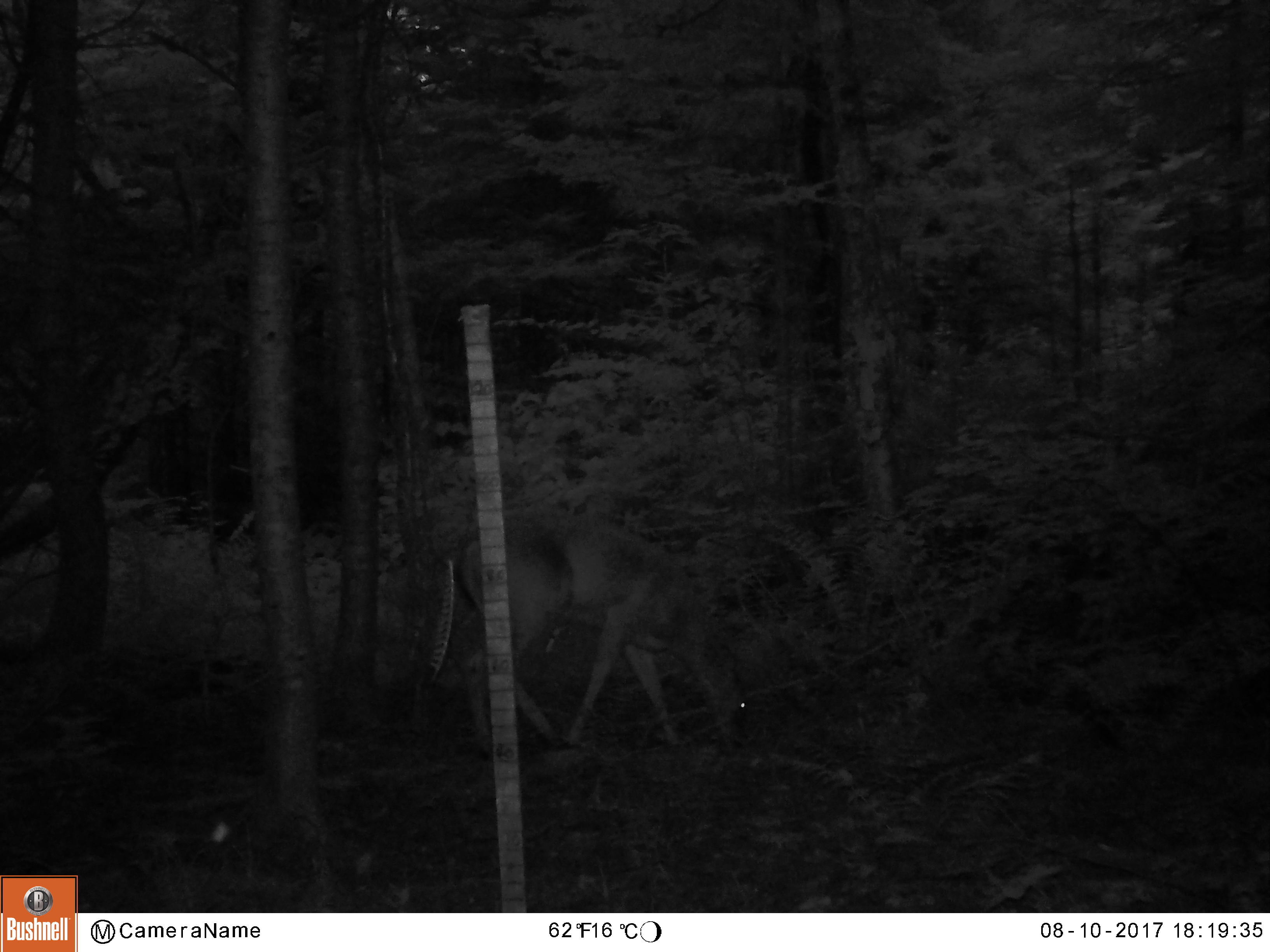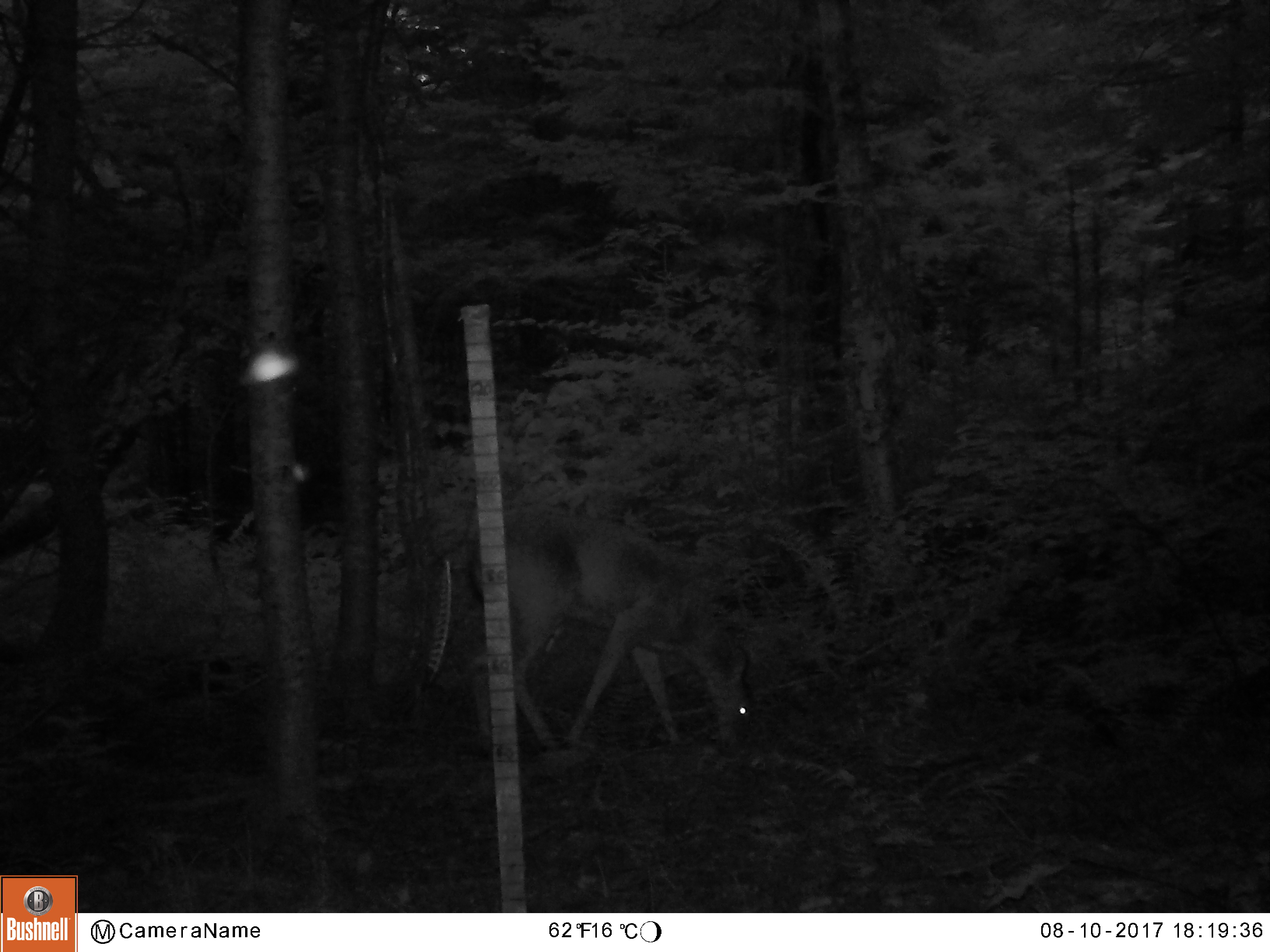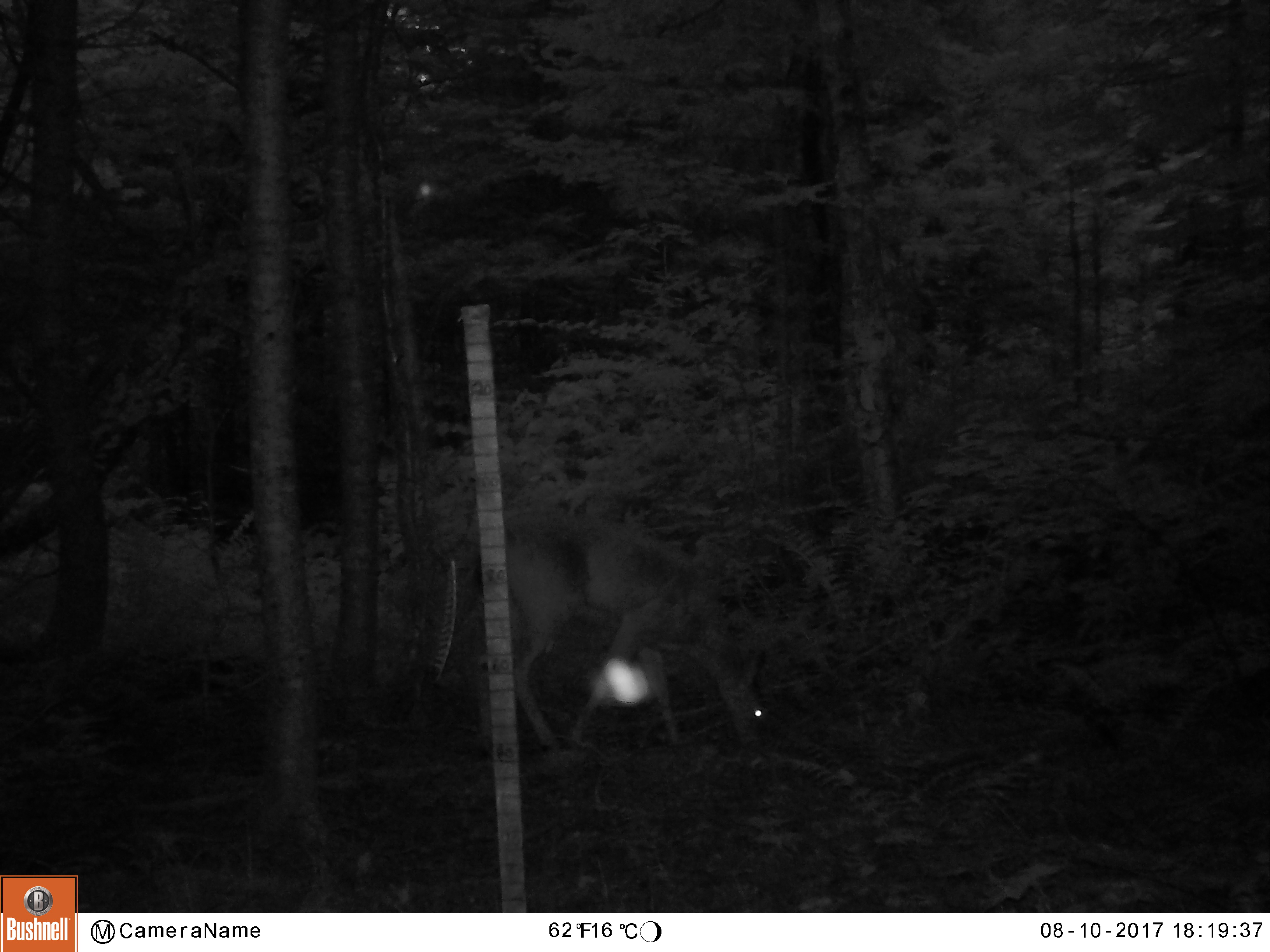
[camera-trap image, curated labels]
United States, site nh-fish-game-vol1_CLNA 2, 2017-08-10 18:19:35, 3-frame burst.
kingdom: Animalia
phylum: Chordata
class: Mammalia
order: Artiodactyla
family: Cervidae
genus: Odocoileus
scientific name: Odocoileus virginianus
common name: white-tailed deer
White-tailed deer (Odocoileus virginianus).